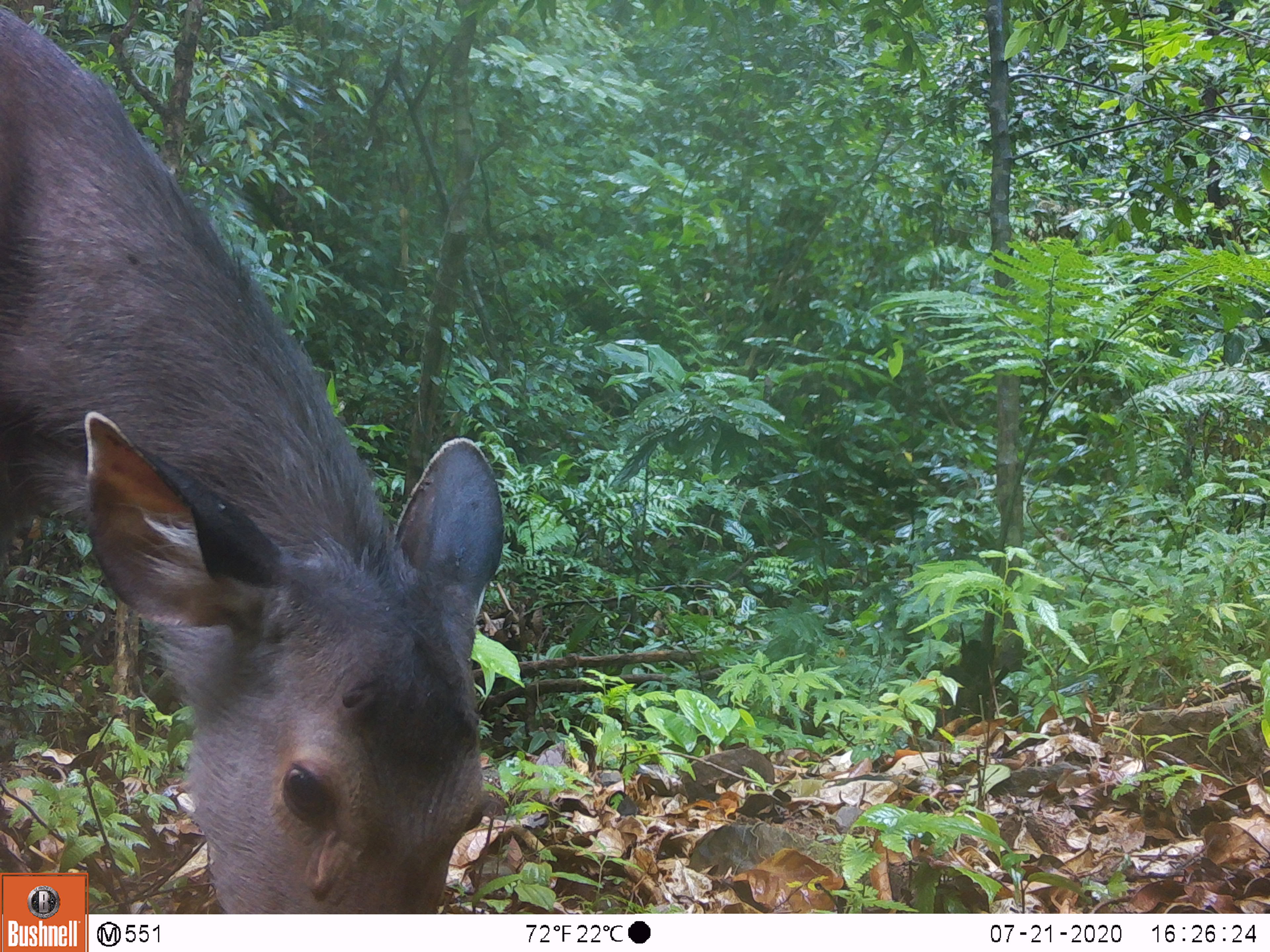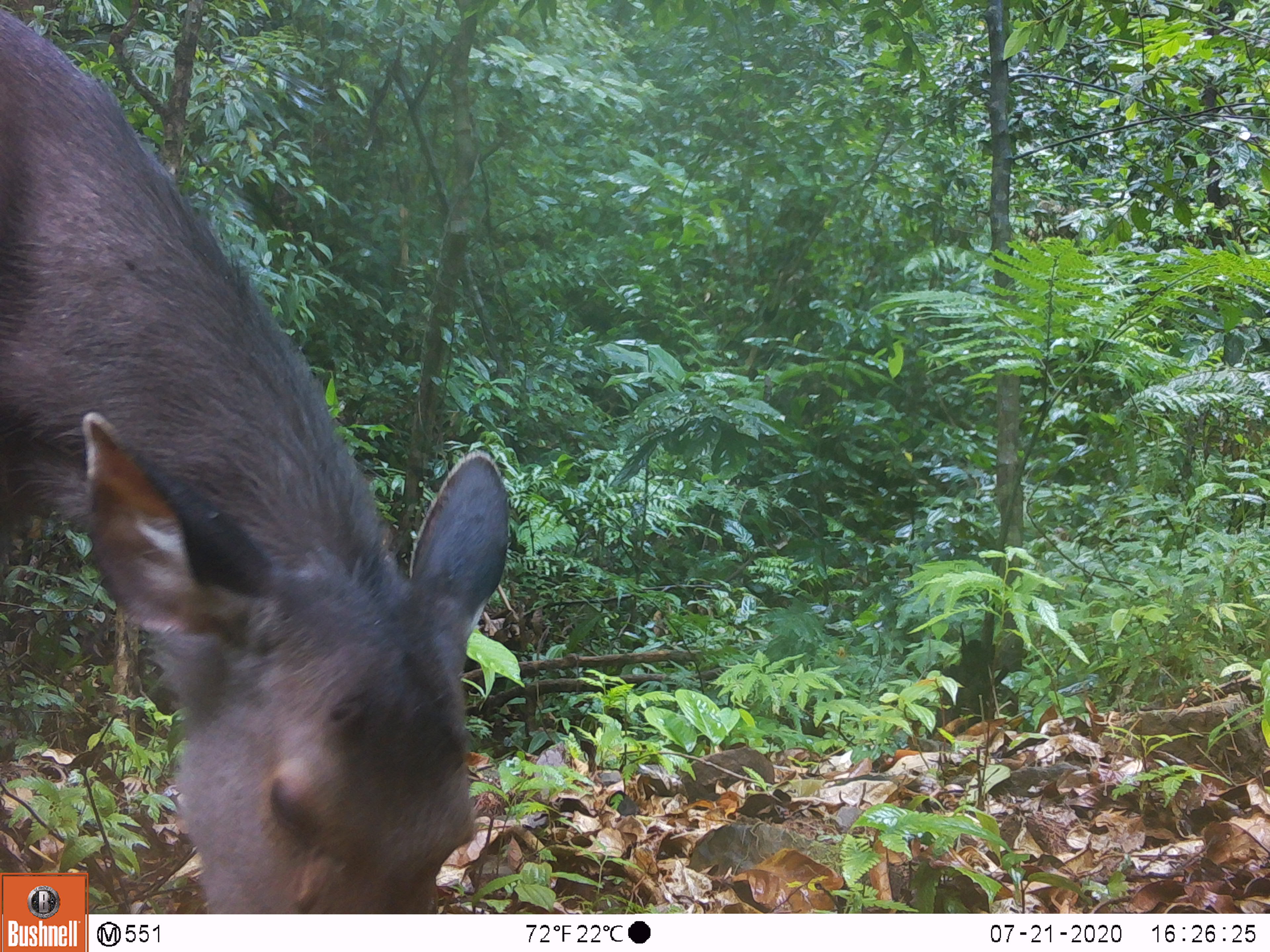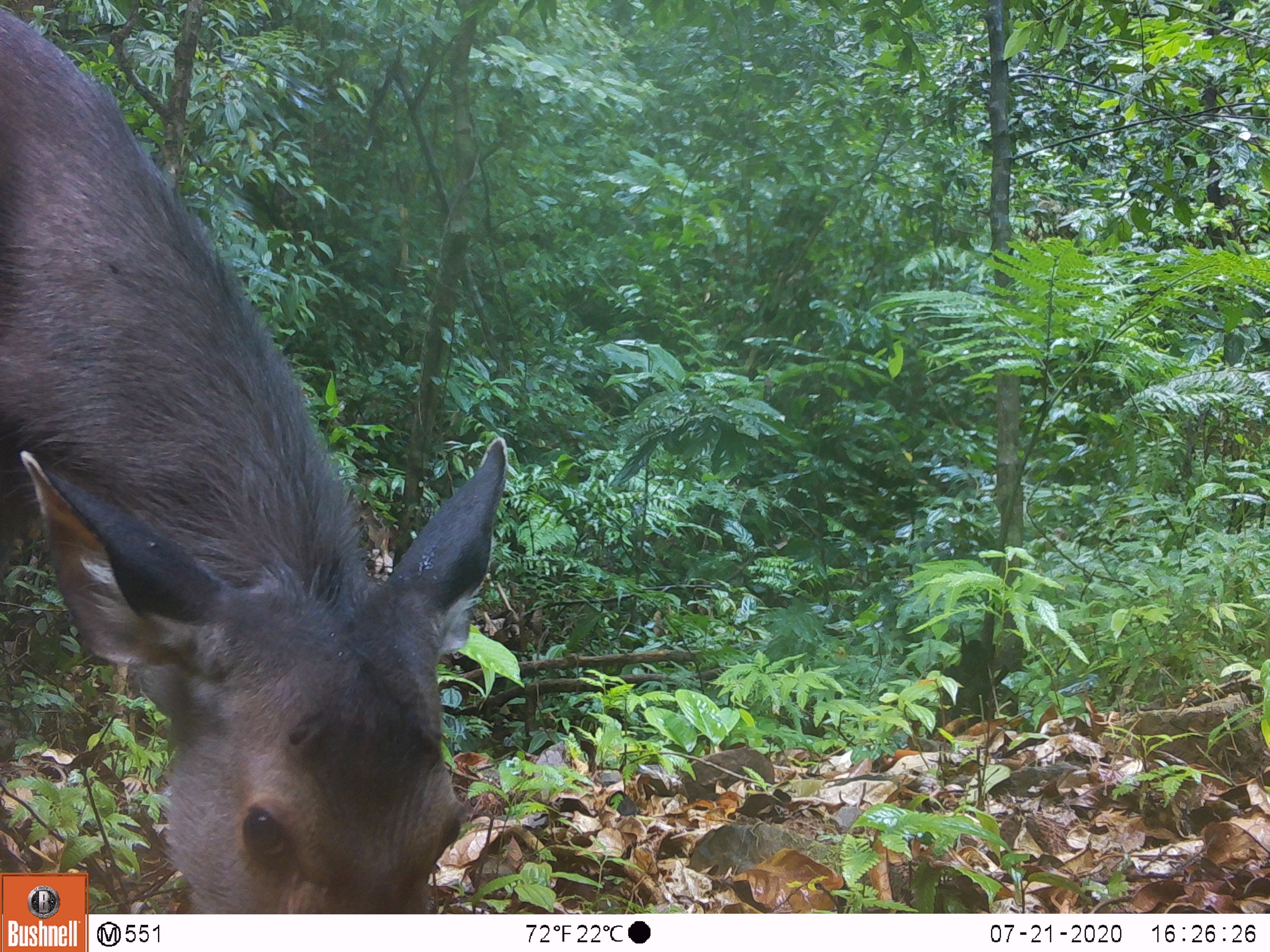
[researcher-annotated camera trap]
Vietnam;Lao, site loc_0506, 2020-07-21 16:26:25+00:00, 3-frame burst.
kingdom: Animalia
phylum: Chordata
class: Mammalia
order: Artiodactyla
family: Cervidae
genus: Rusa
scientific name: Rusa unicolor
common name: sambar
Sambar (Rusa unicolor). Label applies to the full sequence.